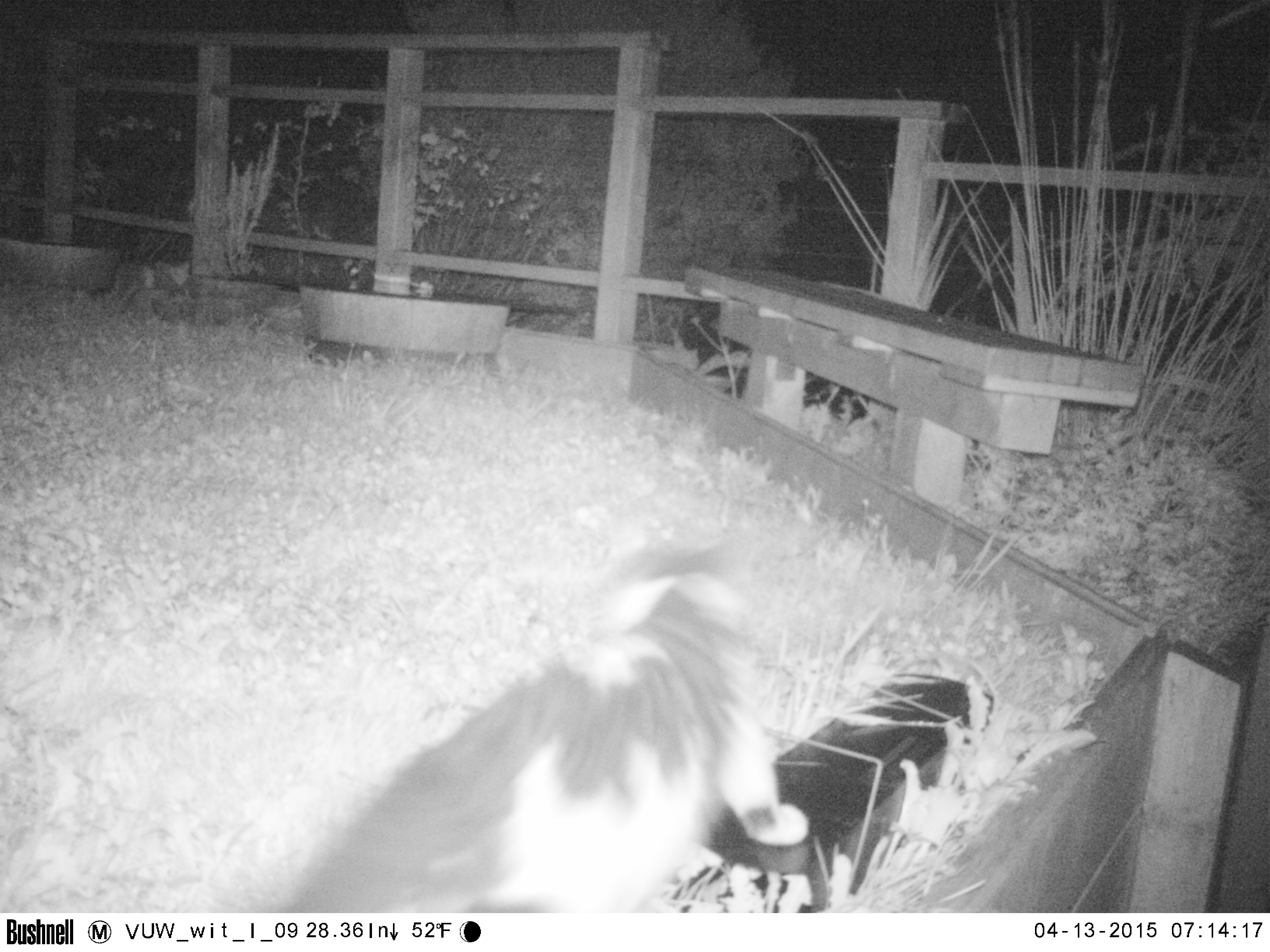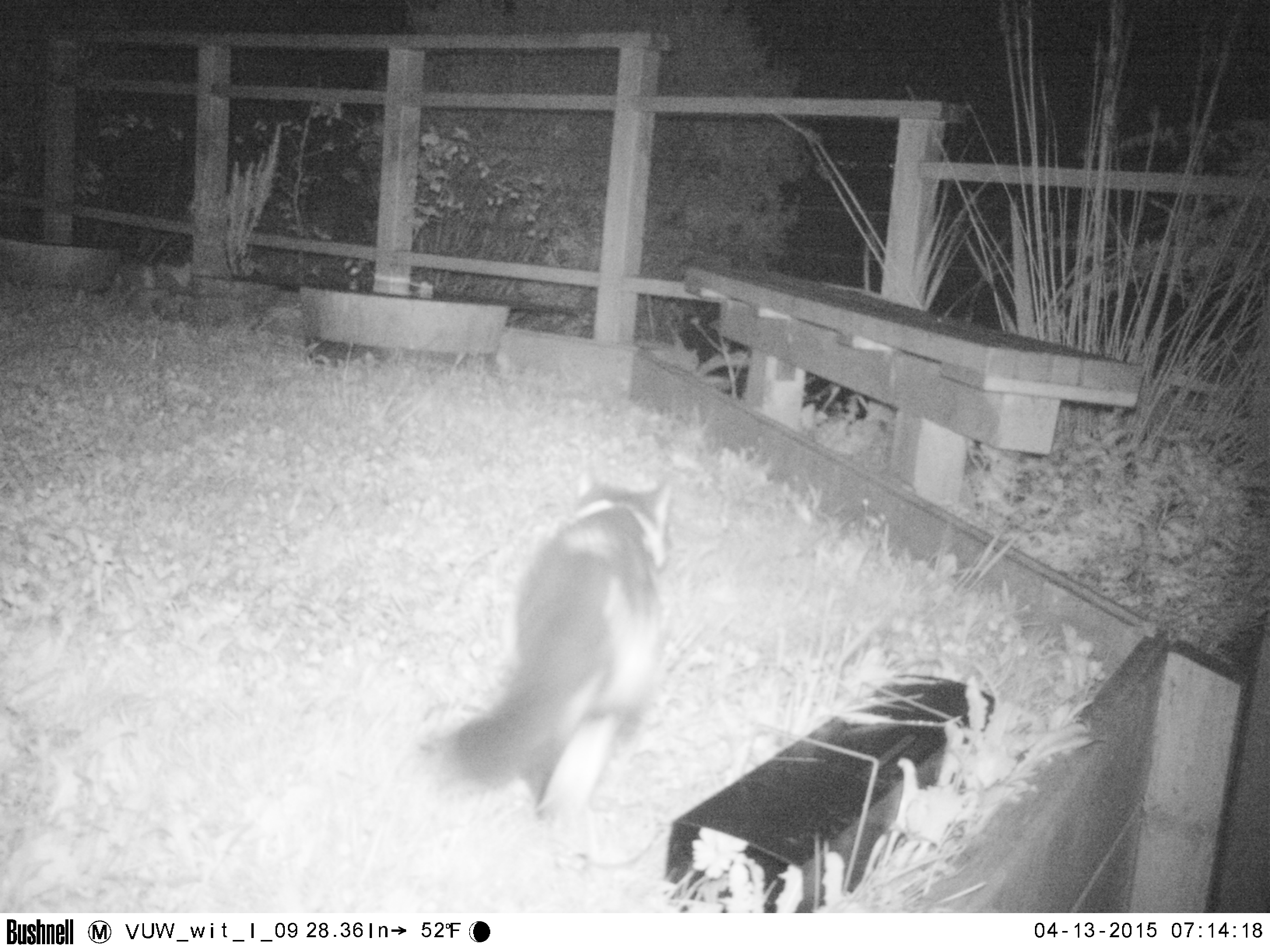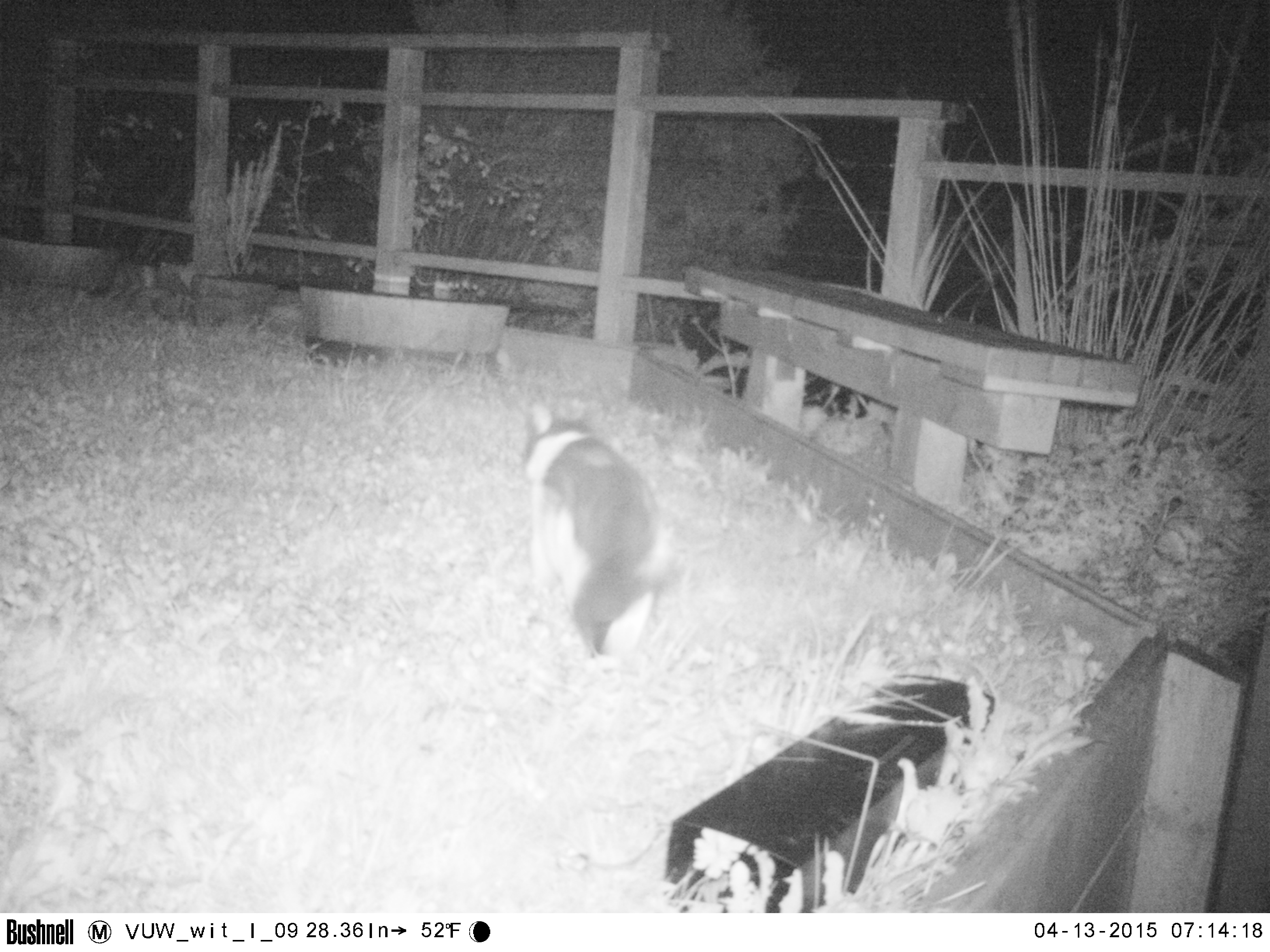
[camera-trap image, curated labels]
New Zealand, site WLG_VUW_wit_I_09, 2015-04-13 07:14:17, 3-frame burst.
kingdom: Animalia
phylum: Chordata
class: Mammalia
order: Carnivora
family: Felidae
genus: Felis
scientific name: Felis catus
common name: domestic cat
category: cat